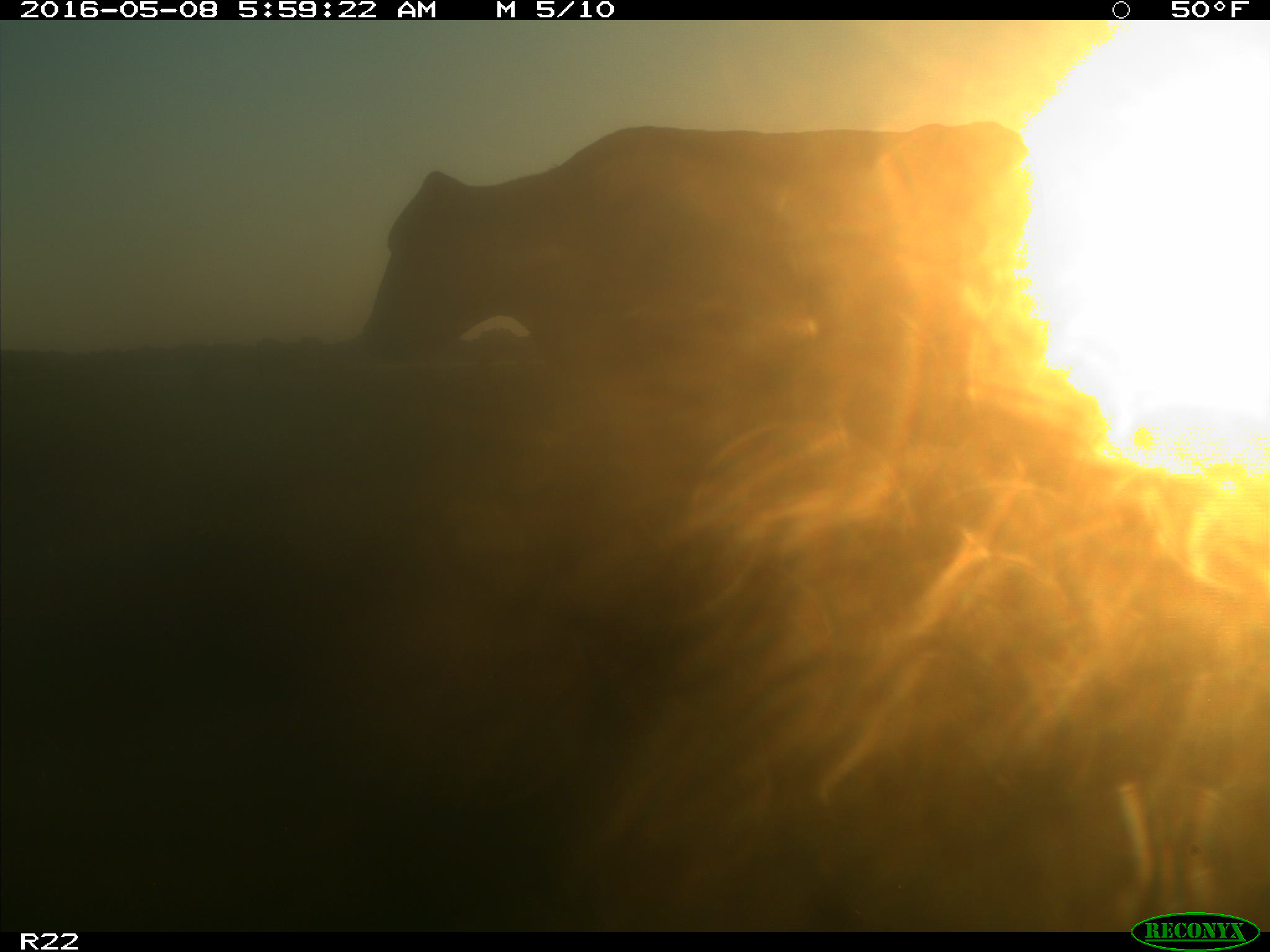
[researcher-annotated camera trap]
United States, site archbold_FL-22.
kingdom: Animalia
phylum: Chordata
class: Mammalia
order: Artiodactyla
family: Bovidae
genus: Bos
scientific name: Bos taurus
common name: domestic cow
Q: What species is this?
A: Bos taurus (domestic cow).